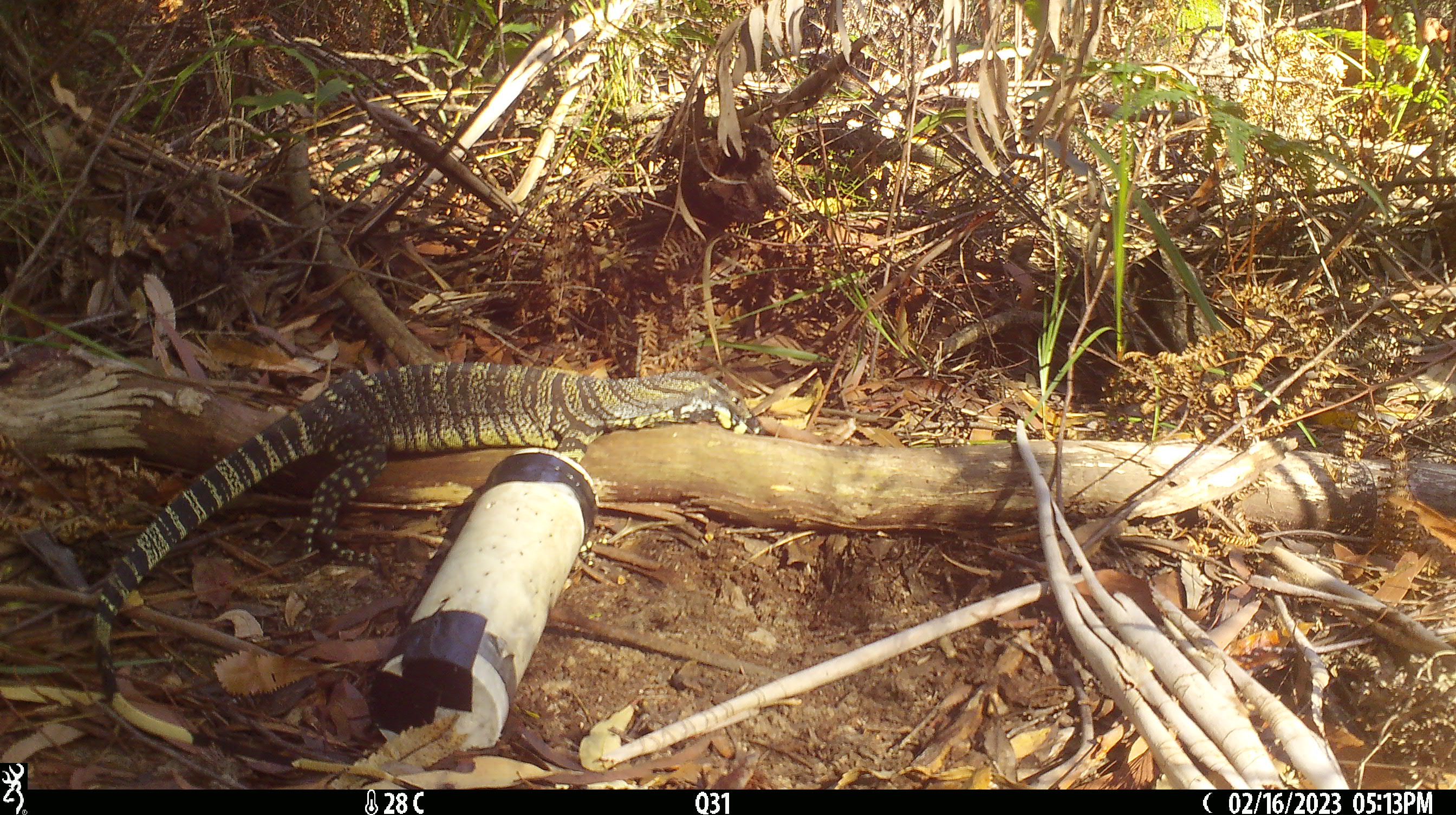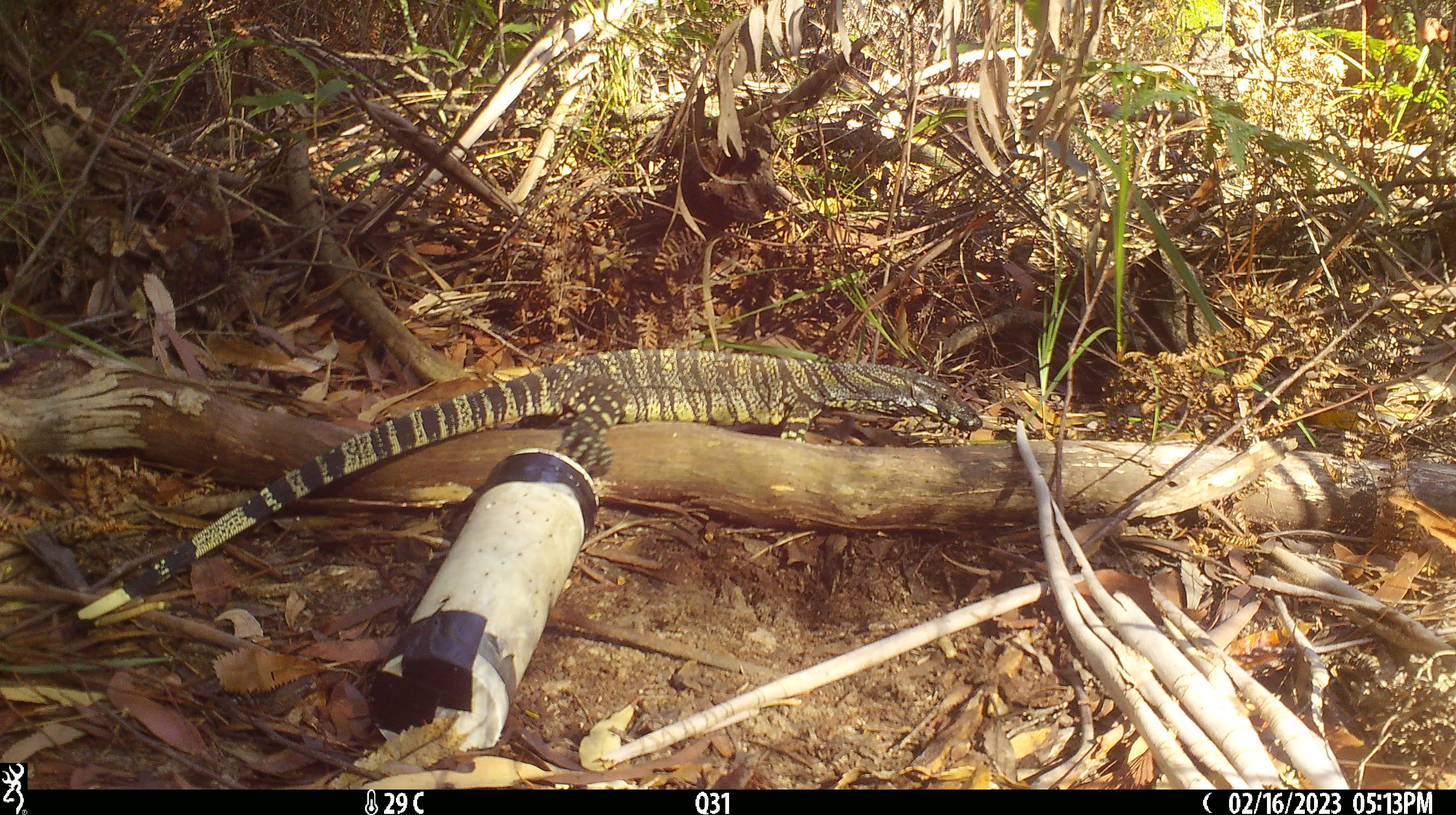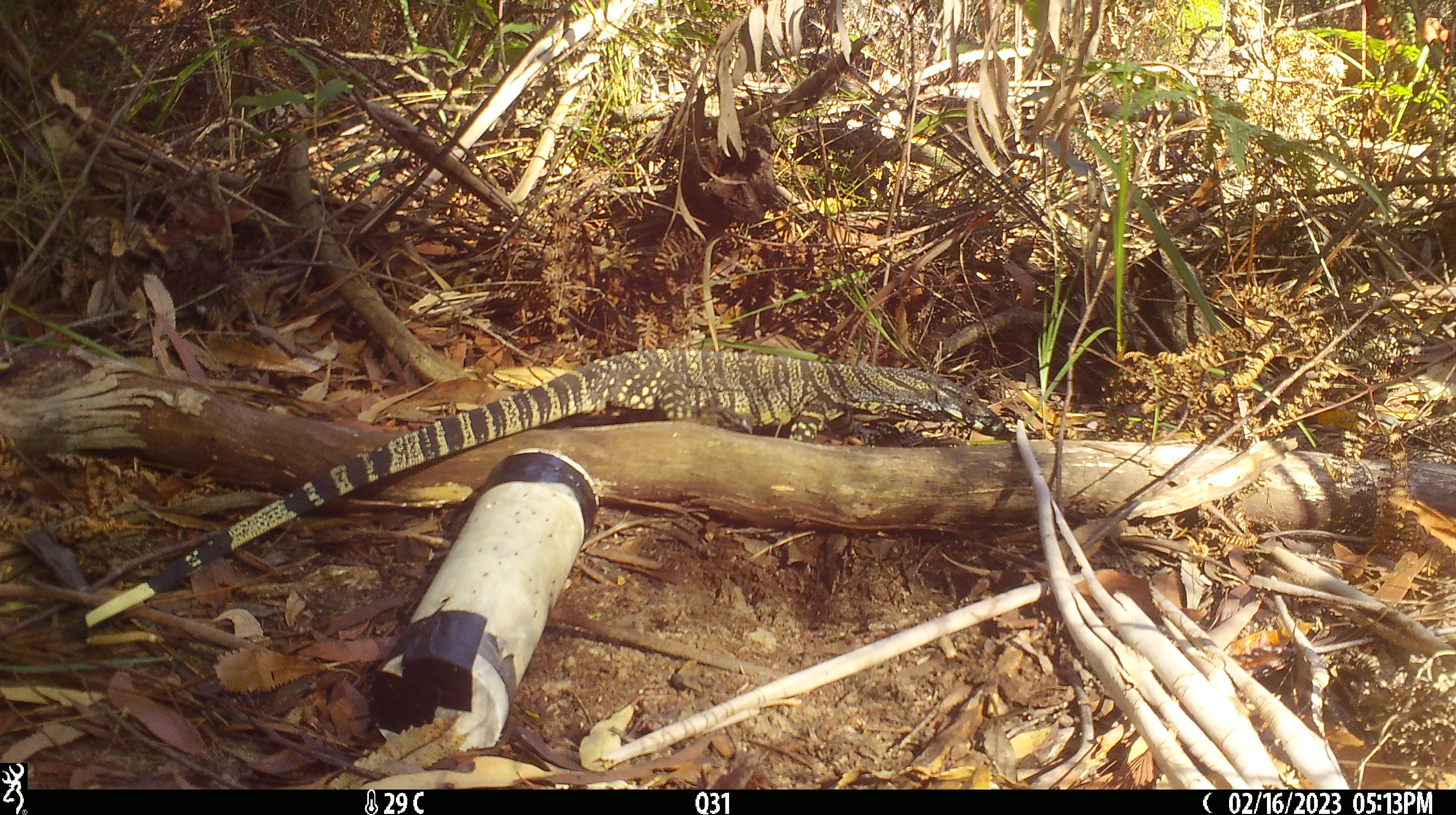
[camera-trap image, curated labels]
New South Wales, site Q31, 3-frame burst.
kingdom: Animalia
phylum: Chordata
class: Reptilia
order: Squamata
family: Varanidae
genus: Varanus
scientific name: Varanus varius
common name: lace monitor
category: goanna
Goanna (lace monitor) (Varanus varius).